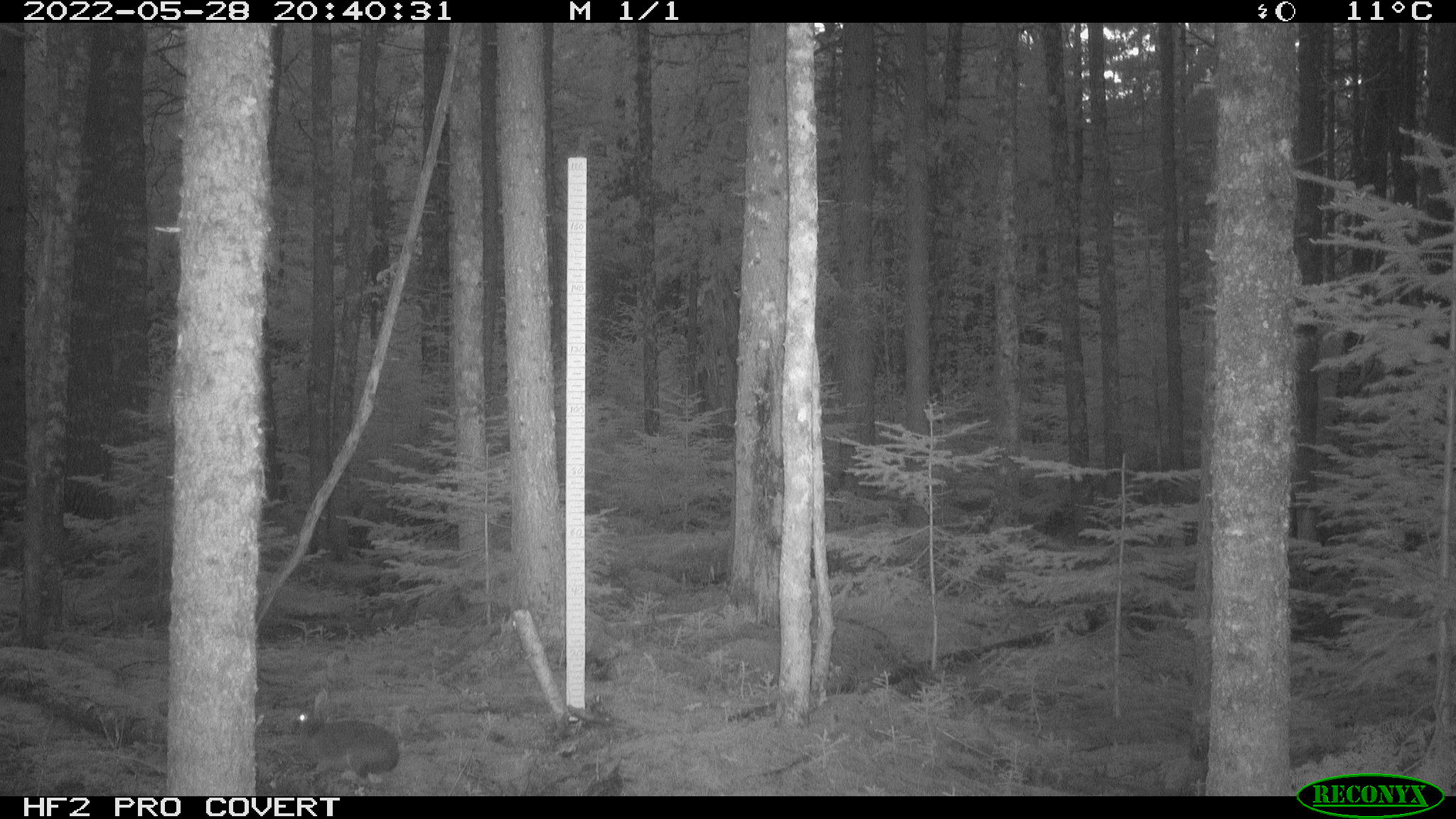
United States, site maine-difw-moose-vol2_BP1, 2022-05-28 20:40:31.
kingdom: Animalia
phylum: Chordata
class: Mammalia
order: Lagomorpha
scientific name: Lagomorpha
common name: rabbit or hare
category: rabbit or hare sp.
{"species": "rabbit or hare sp. (rabbit or hare) (Lagomorpha)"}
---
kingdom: Animalia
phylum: Chordata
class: Mammalia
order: Lagomorpha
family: Leporidae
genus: Lepus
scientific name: Lepus americanus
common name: snowshoe hare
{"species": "snowshoe hare (Lepus americanus)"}